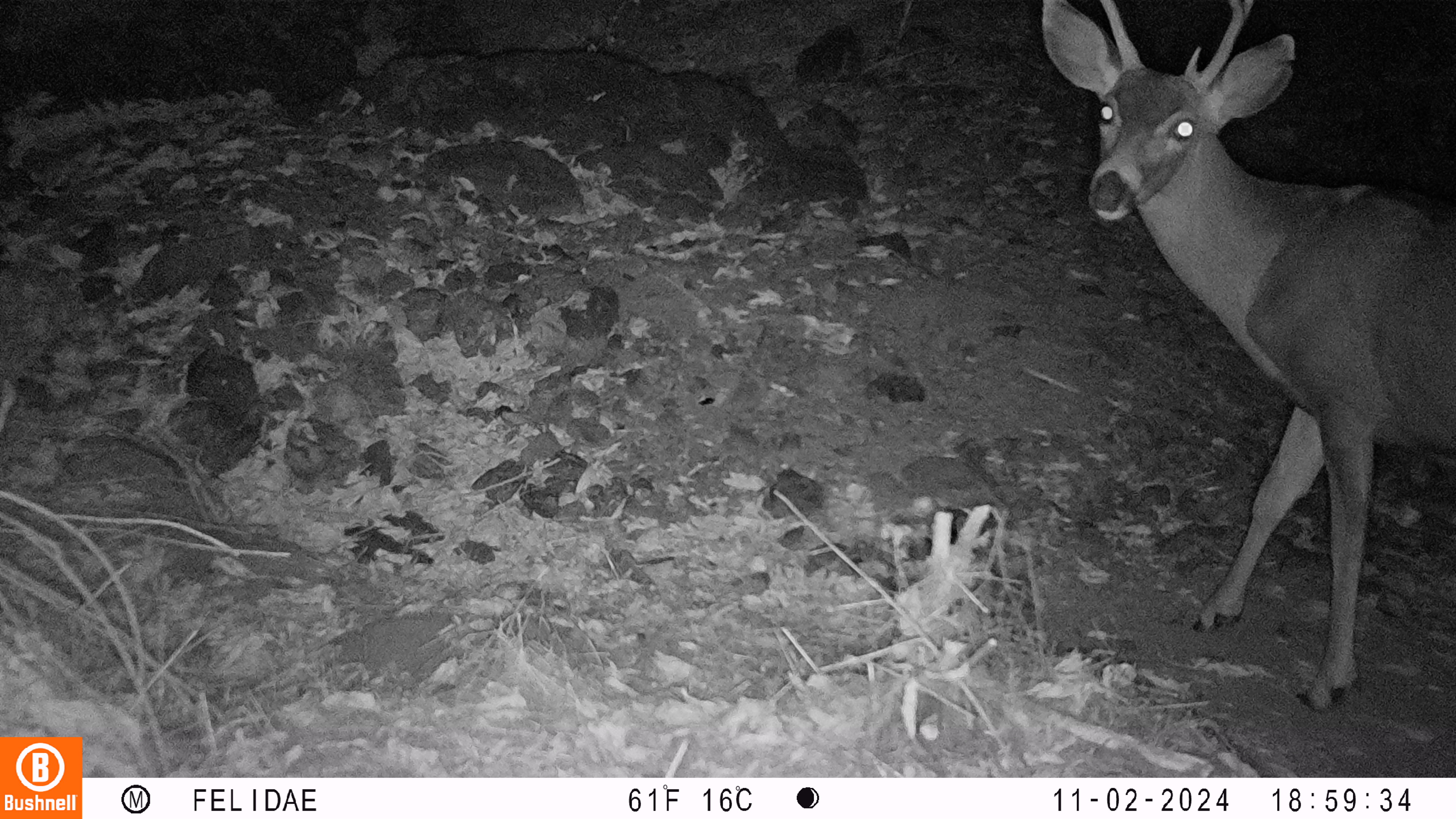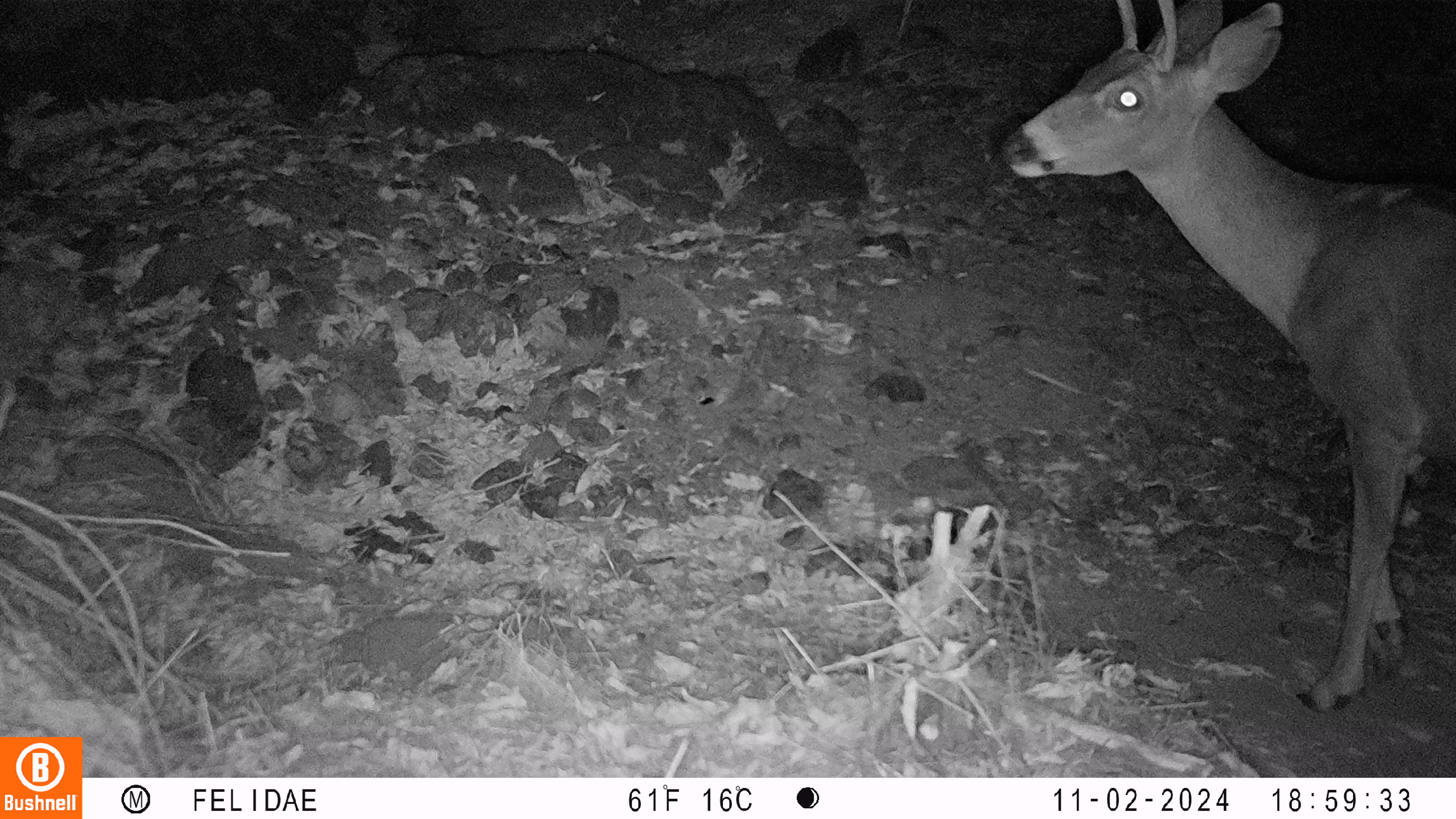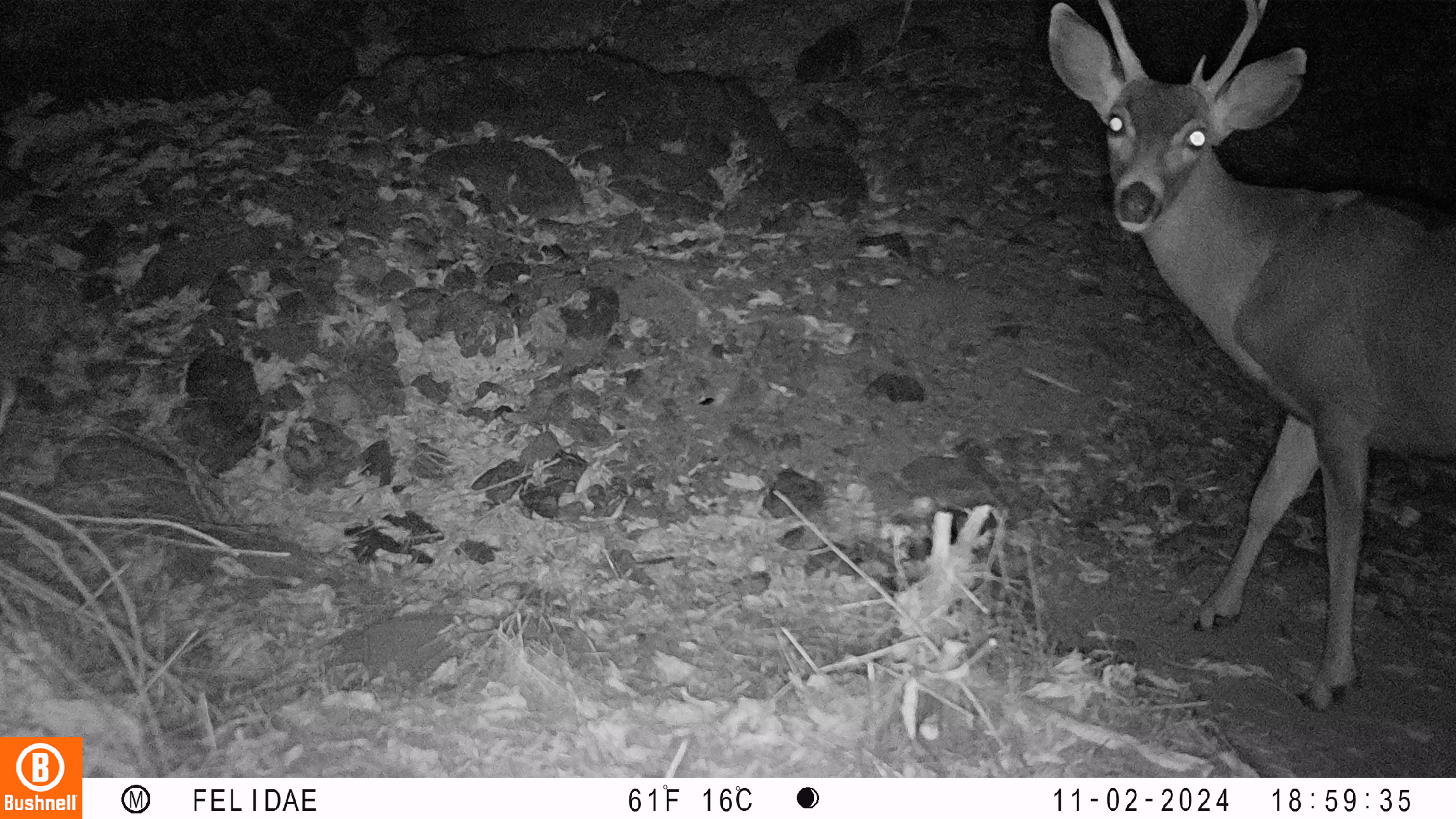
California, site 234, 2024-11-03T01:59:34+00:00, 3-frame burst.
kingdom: Animalia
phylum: Chordata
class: Mammalia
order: Artiodactyla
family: Cervidae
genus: Odocoileus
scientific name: Odocoileus hemionus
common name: mule deer